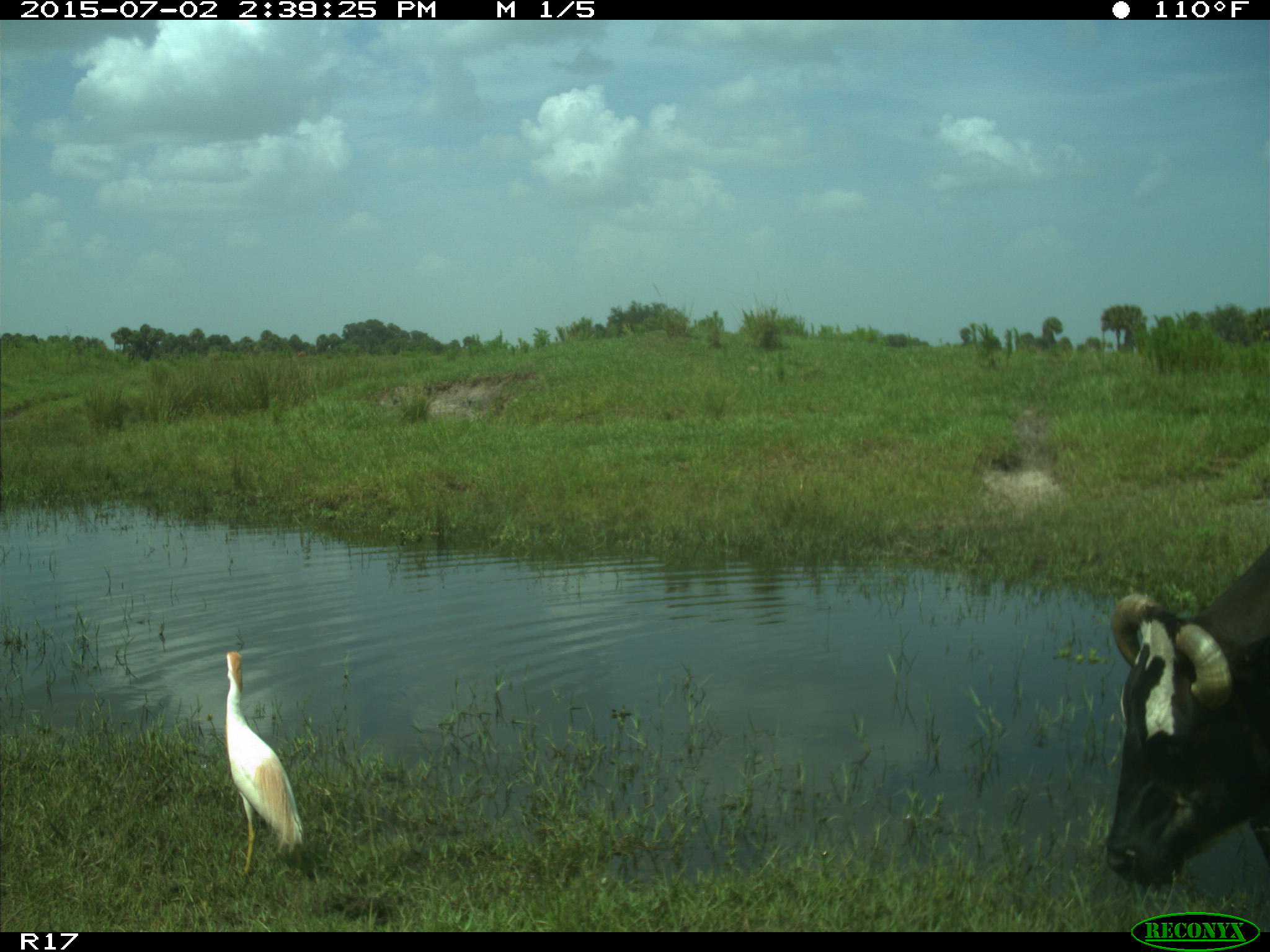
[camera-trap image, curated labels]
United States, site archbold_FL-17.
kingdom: Animalia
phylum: Chordata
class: Mammalia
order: Artiodactyla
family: Bovidae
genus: Bos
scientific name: Bos taurus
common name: domestic cow